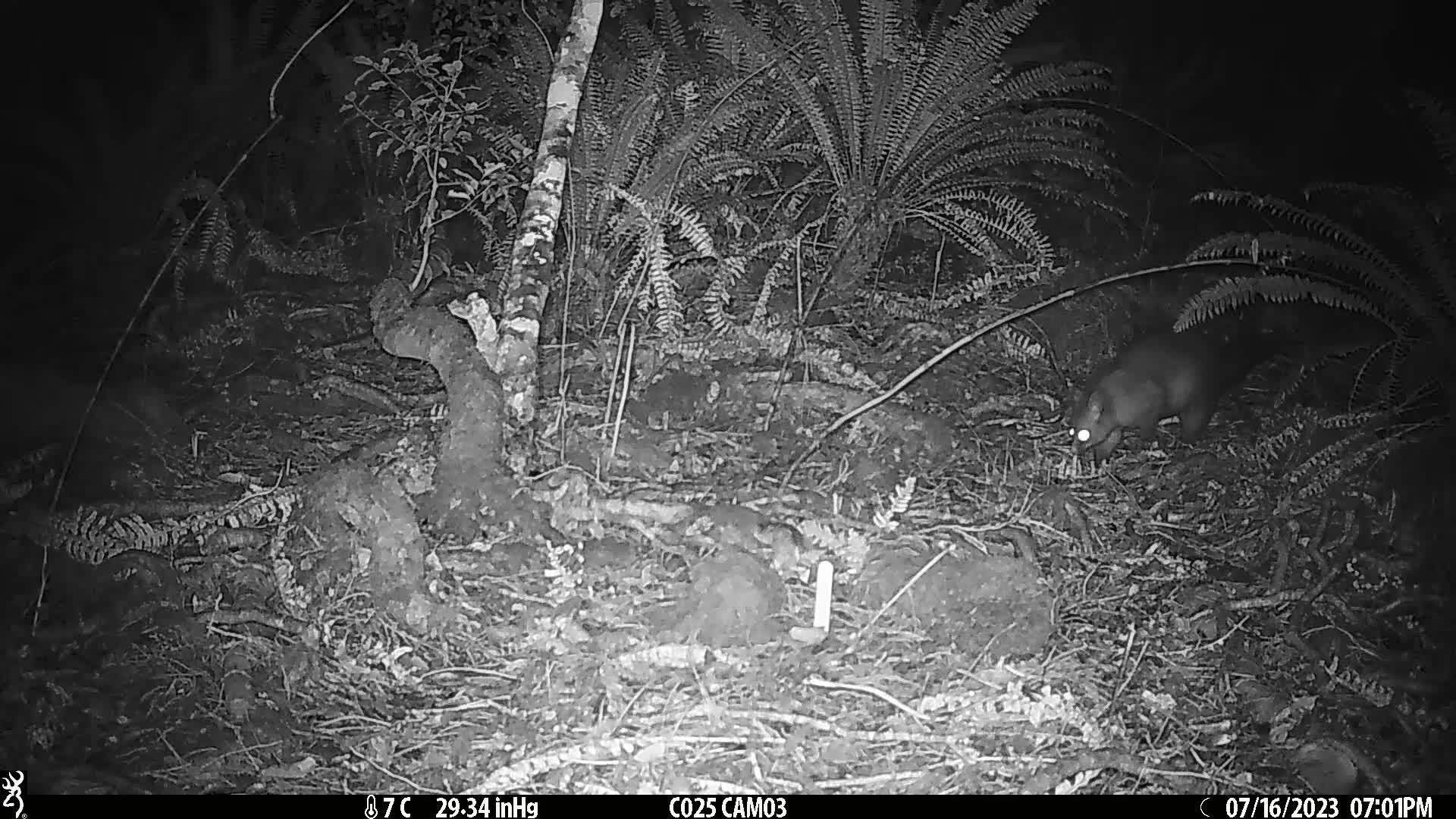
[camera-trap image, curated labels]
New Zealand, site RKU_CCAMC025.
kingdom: Animalia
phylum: Chordata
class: Mammalia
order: Diprotodontia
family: Phalangeridae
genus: Trichosurus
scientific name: Trichosurus vulpecula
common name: common brushtail possum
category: possum